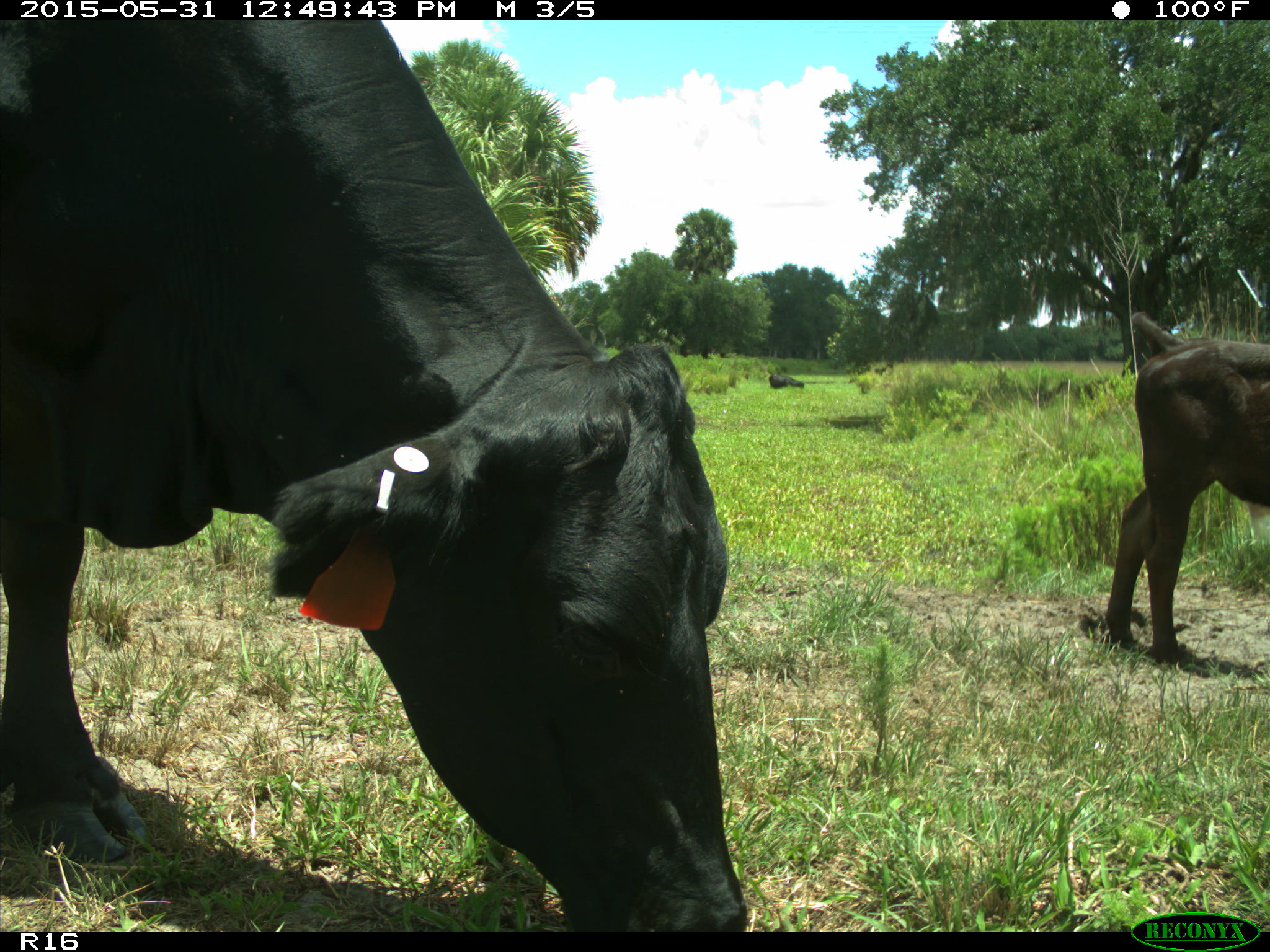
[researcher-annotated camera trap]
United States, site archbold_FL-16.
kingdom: Animalia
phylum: Chordata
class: Mammalia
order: Artiodactyla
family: Bovidae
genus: Bos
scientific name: Bos taurus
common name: domestic cow